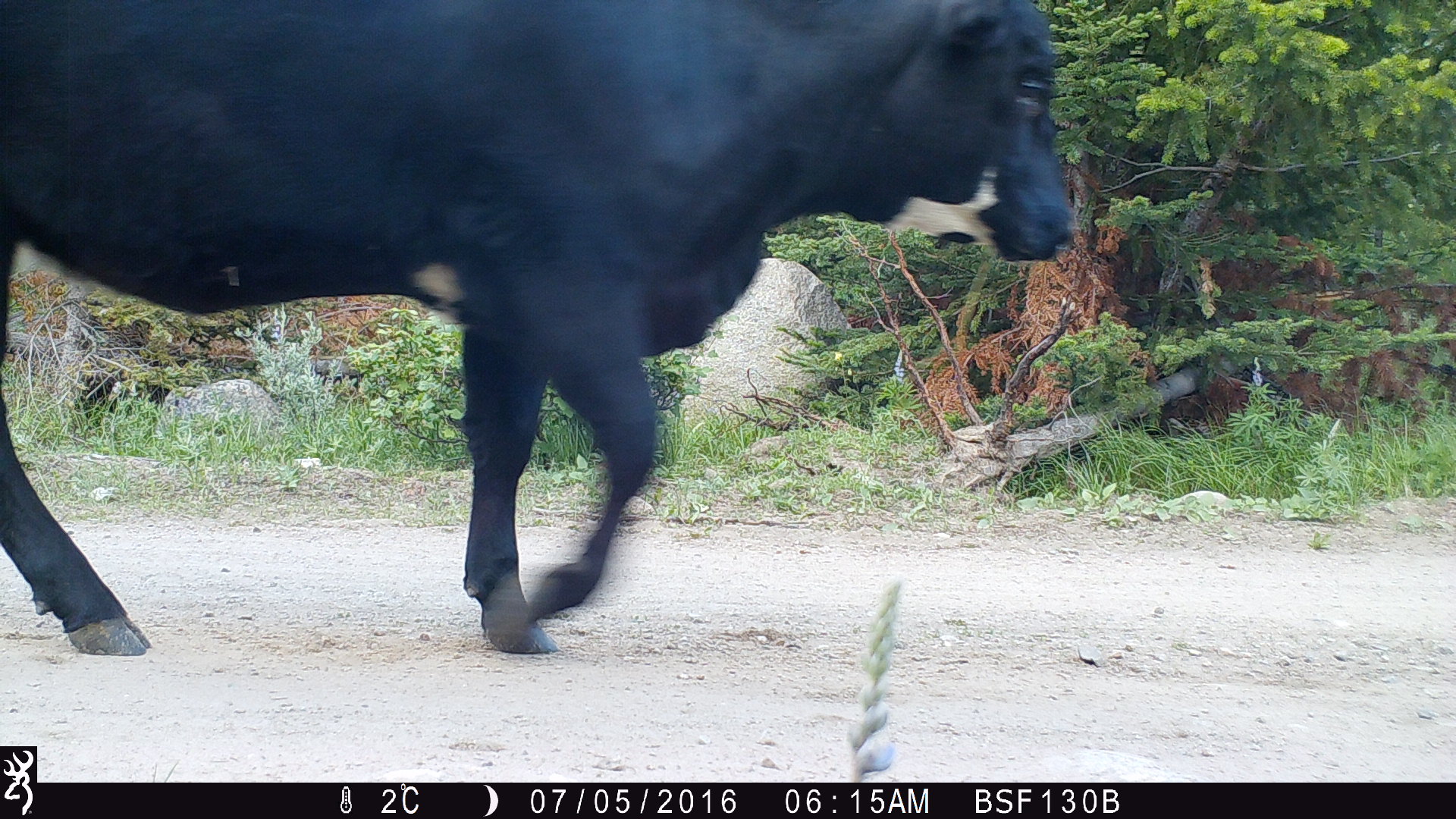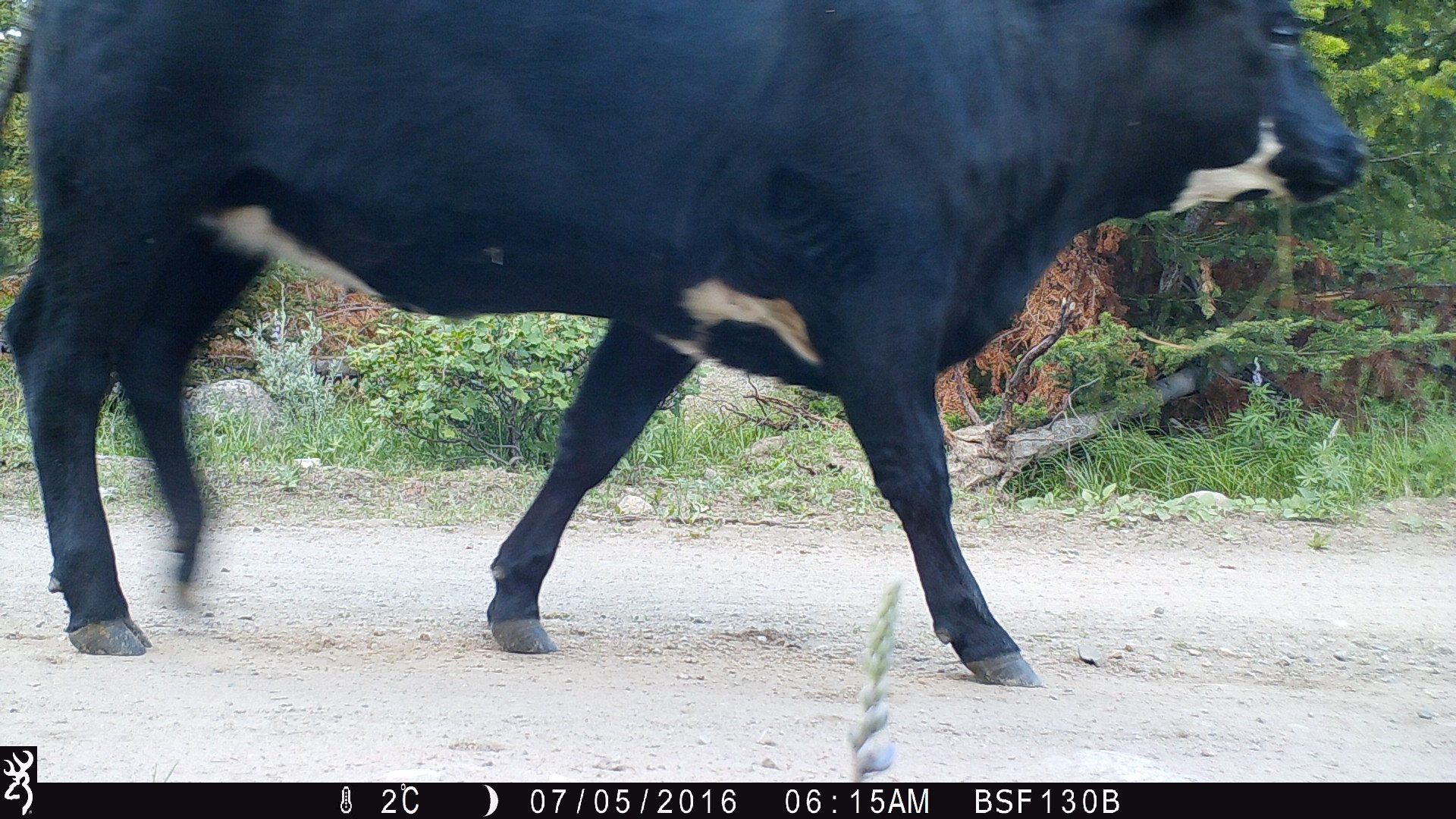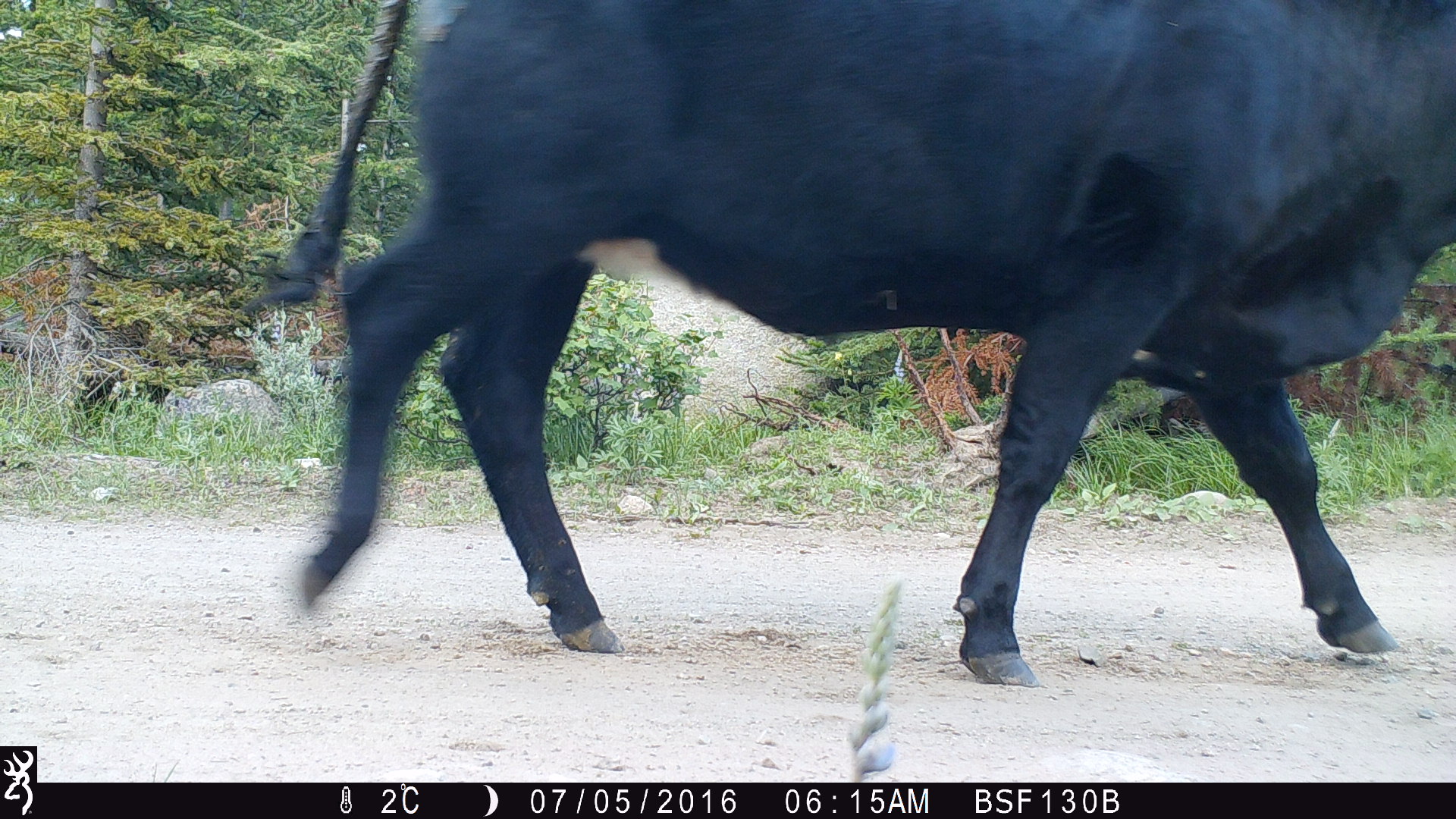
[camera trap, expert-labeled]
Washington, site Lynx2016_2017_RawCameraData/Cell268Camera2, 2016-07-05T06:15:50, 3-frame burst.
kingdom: Animalia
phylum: Chordata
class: Mammalia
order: Artiodactyla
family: Bovidae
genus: Bos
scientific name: Bos taurus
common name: domestic cattle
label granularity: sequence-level